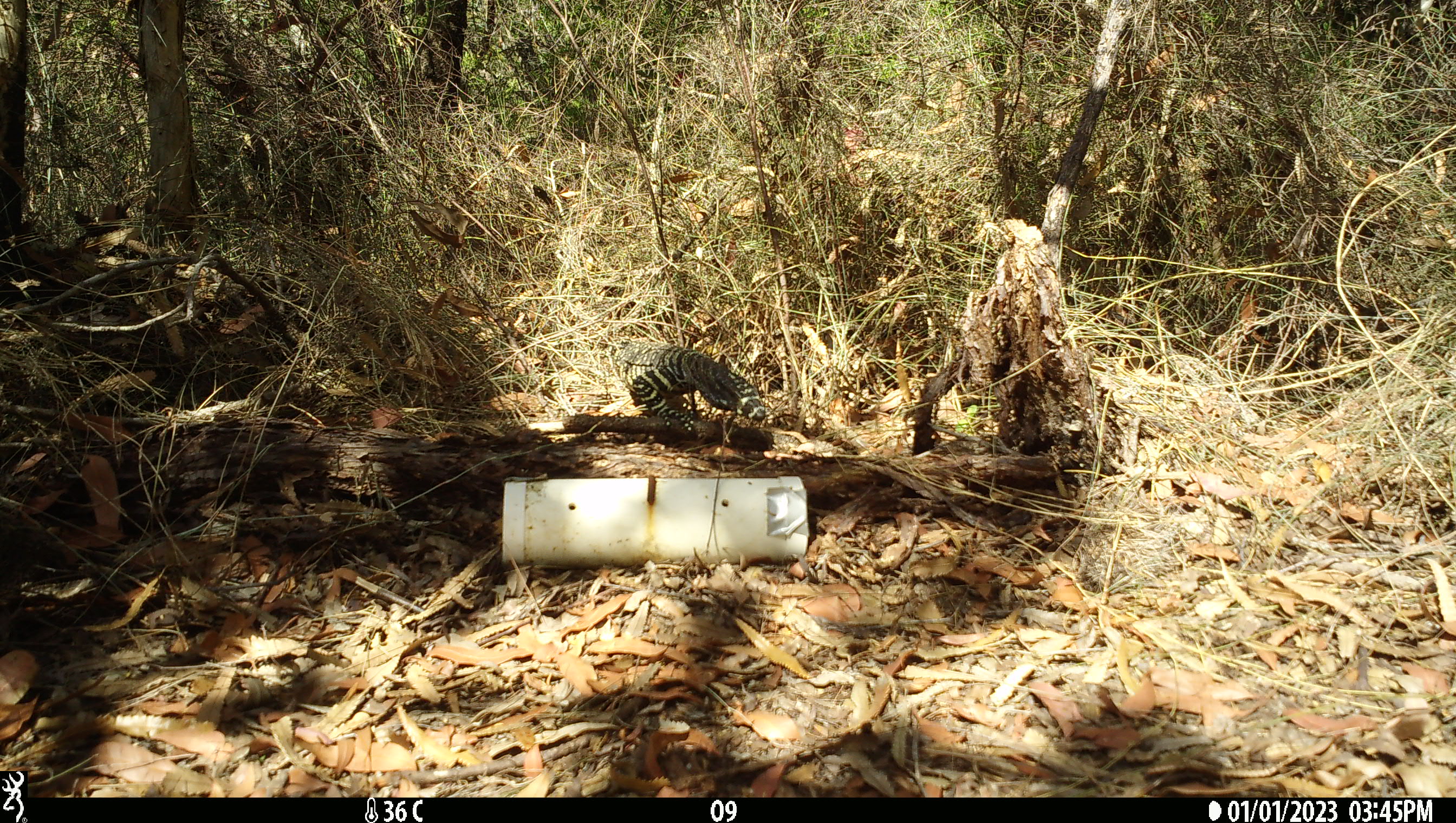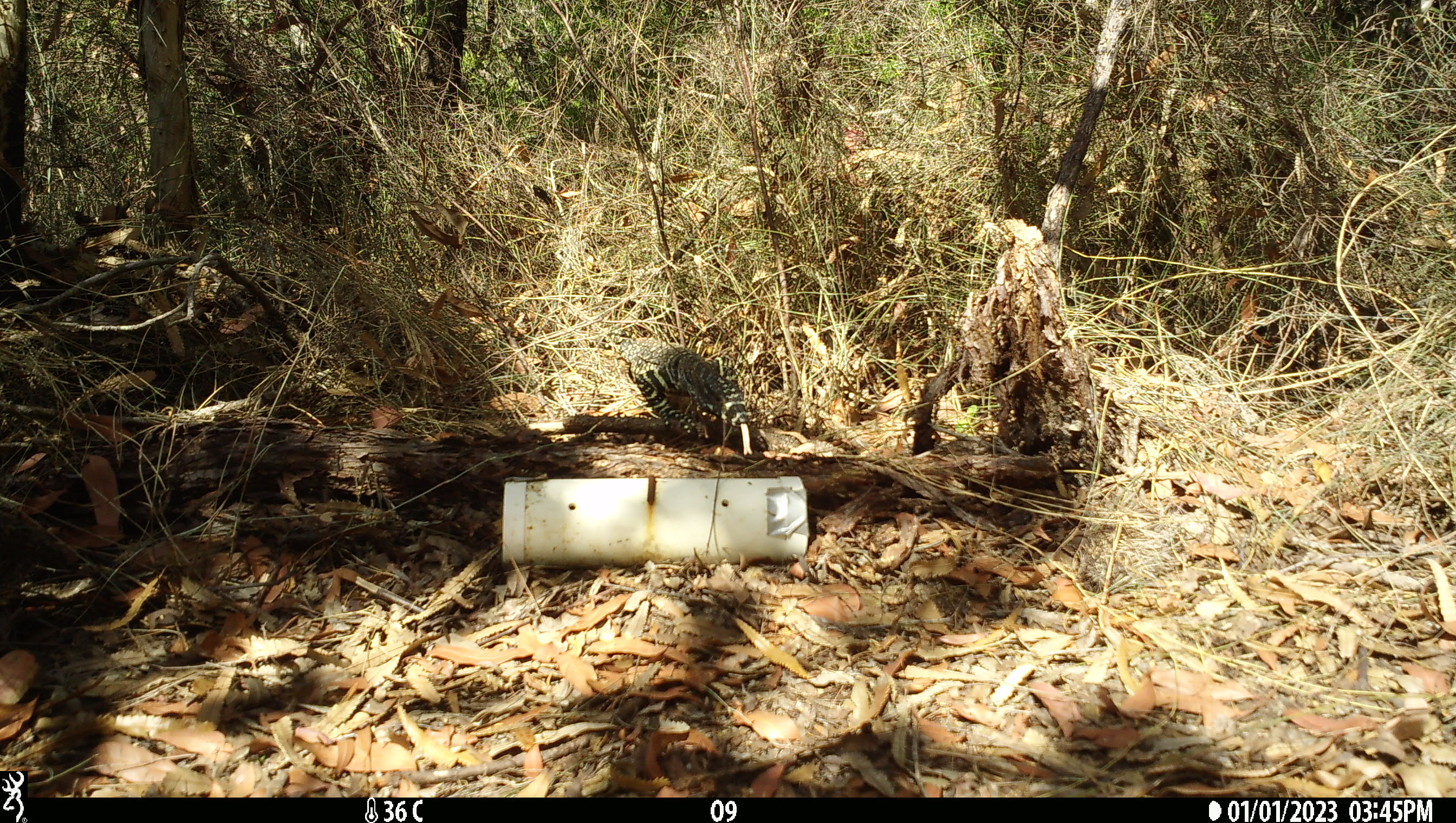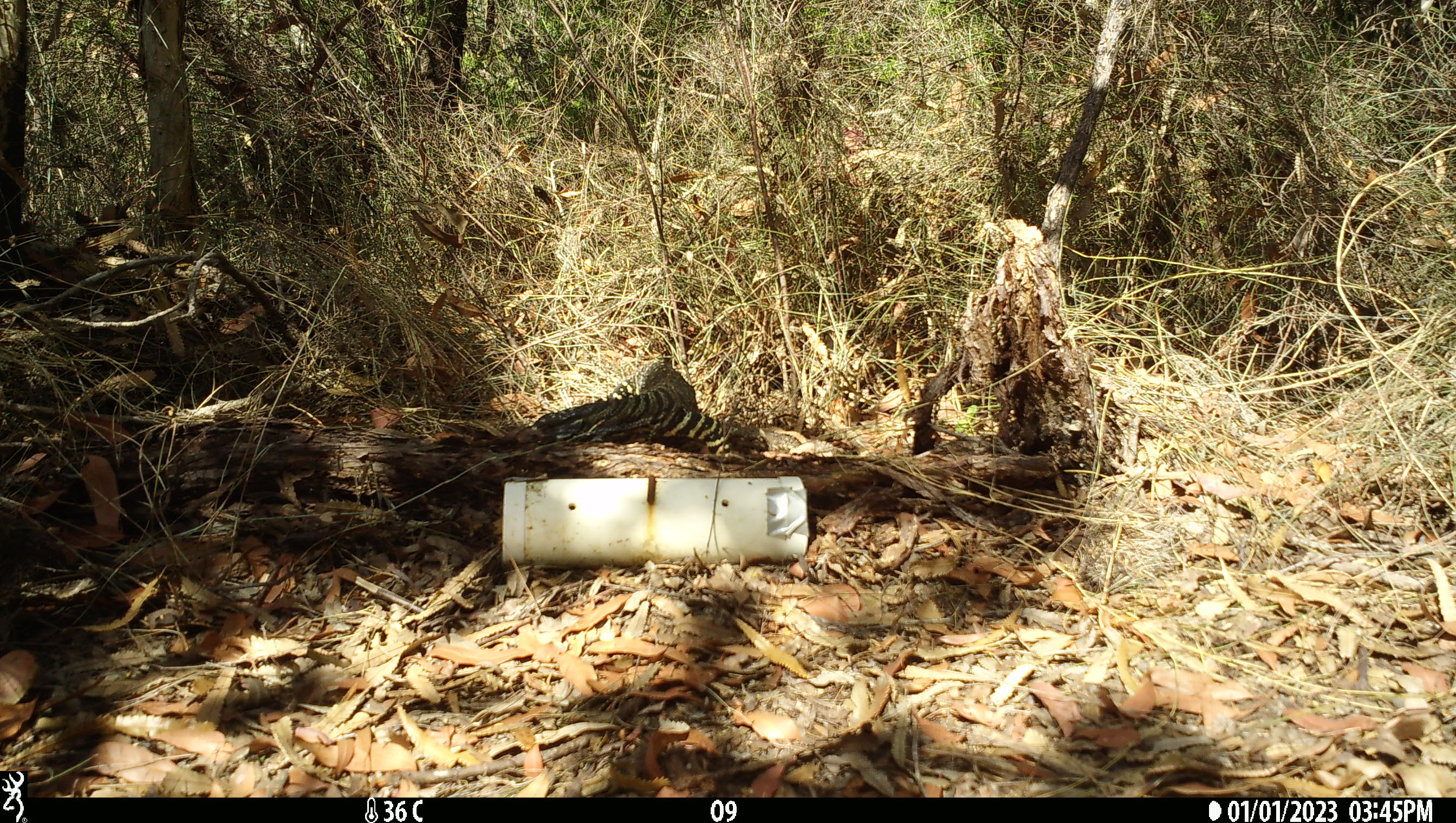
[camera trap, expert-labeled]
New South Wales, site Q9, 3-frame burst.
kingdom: Animalia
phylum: Chordata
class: Reptilia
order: Squamata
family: Varanidae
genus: Varanus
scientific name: Varanus varius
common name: lace monitor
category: goanna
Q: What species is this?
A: Goanna (lace monitor) (Varanus varius).